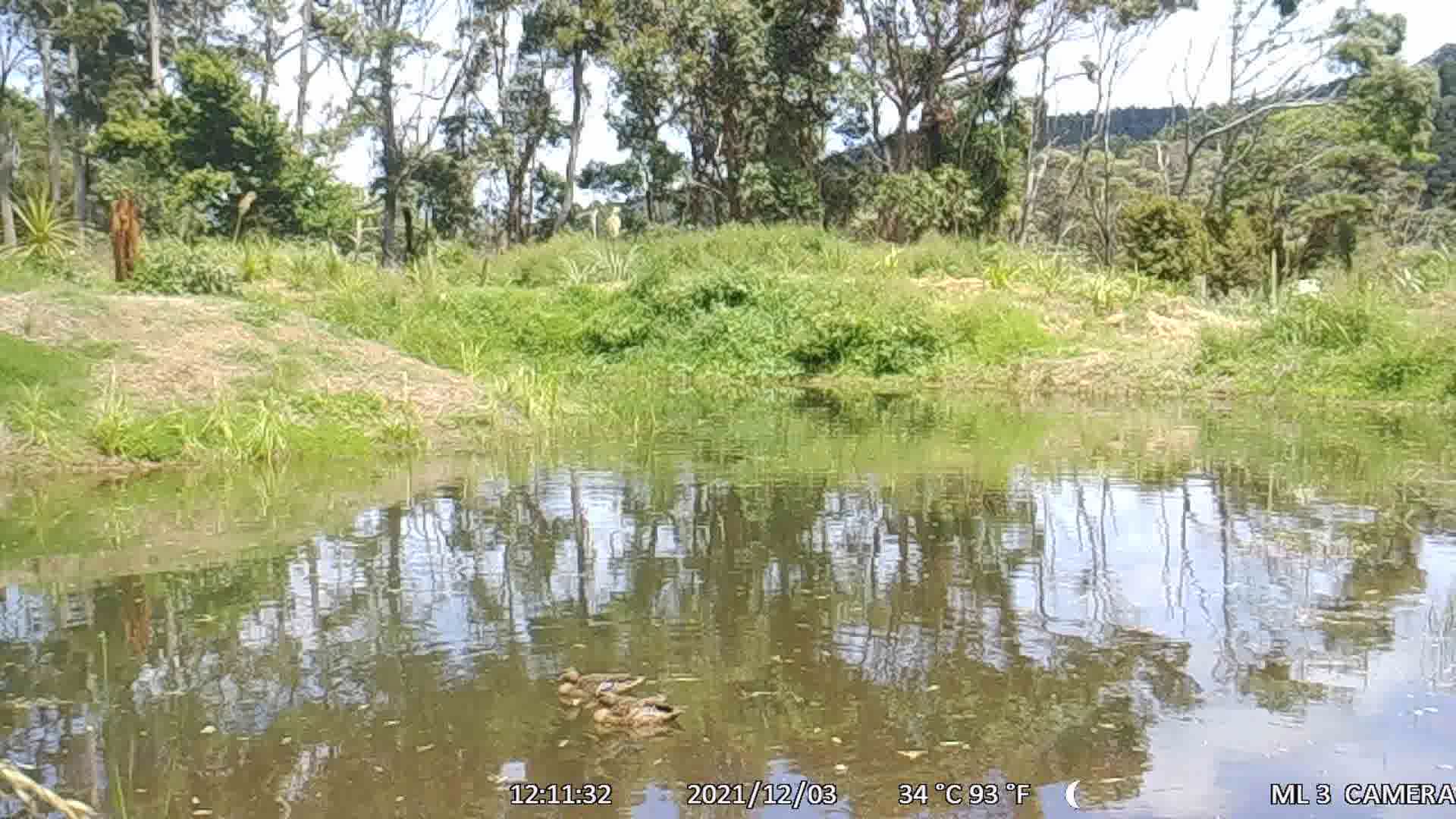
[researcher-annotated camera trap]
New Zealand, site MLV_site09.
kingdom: Animalia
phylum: Chordata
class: Aves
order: Anseriformes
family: Anatidae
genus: Anas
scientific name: Anas platyrhynchos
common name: mallard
Mallard (Anas platyrhynchos).